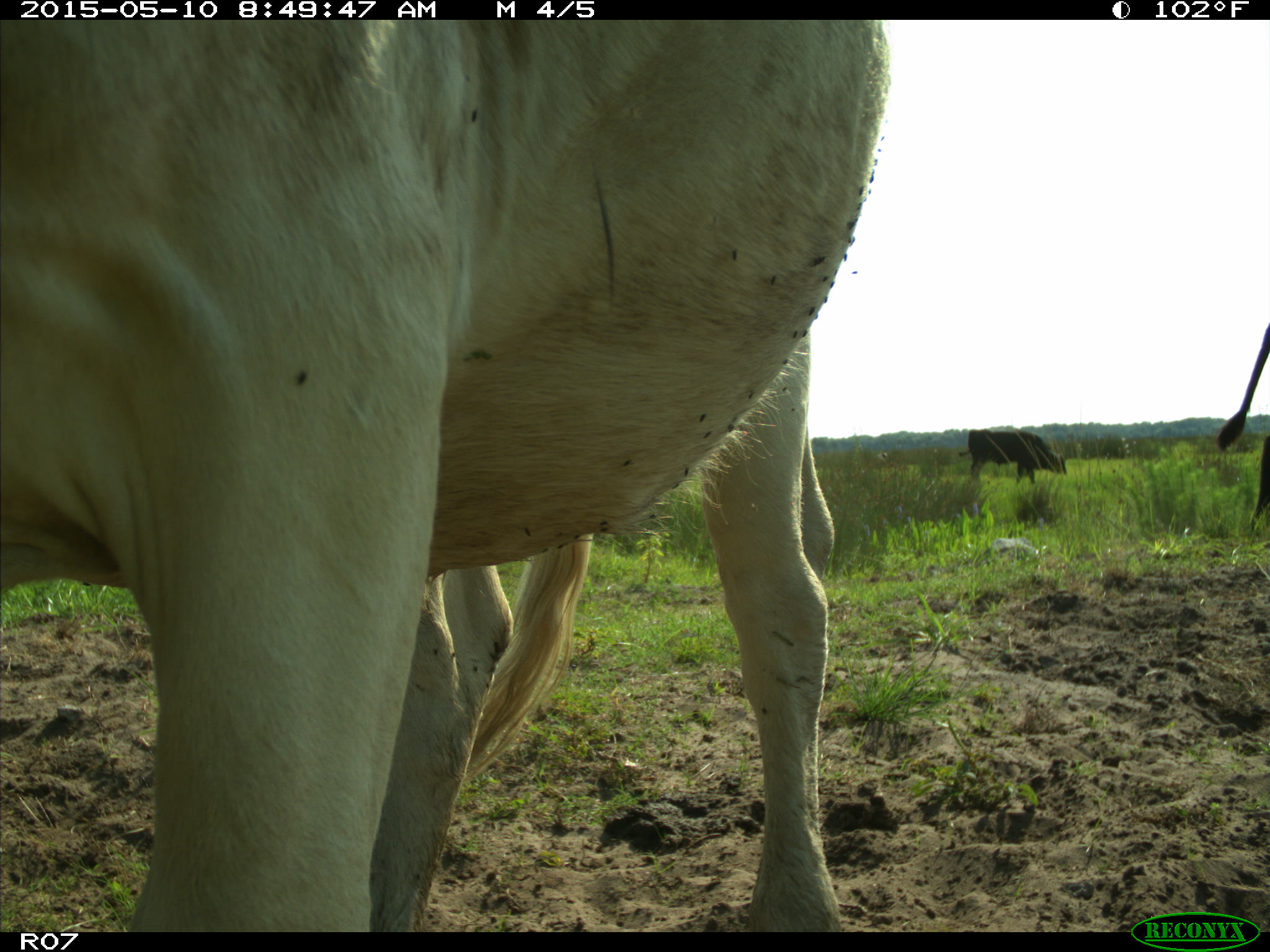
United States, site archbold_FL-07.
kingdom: Animalia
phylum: Chordata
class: Mammalia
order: Artiodactyla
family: Bovidae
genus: Bos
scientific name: Bos taurus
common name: domestic cow